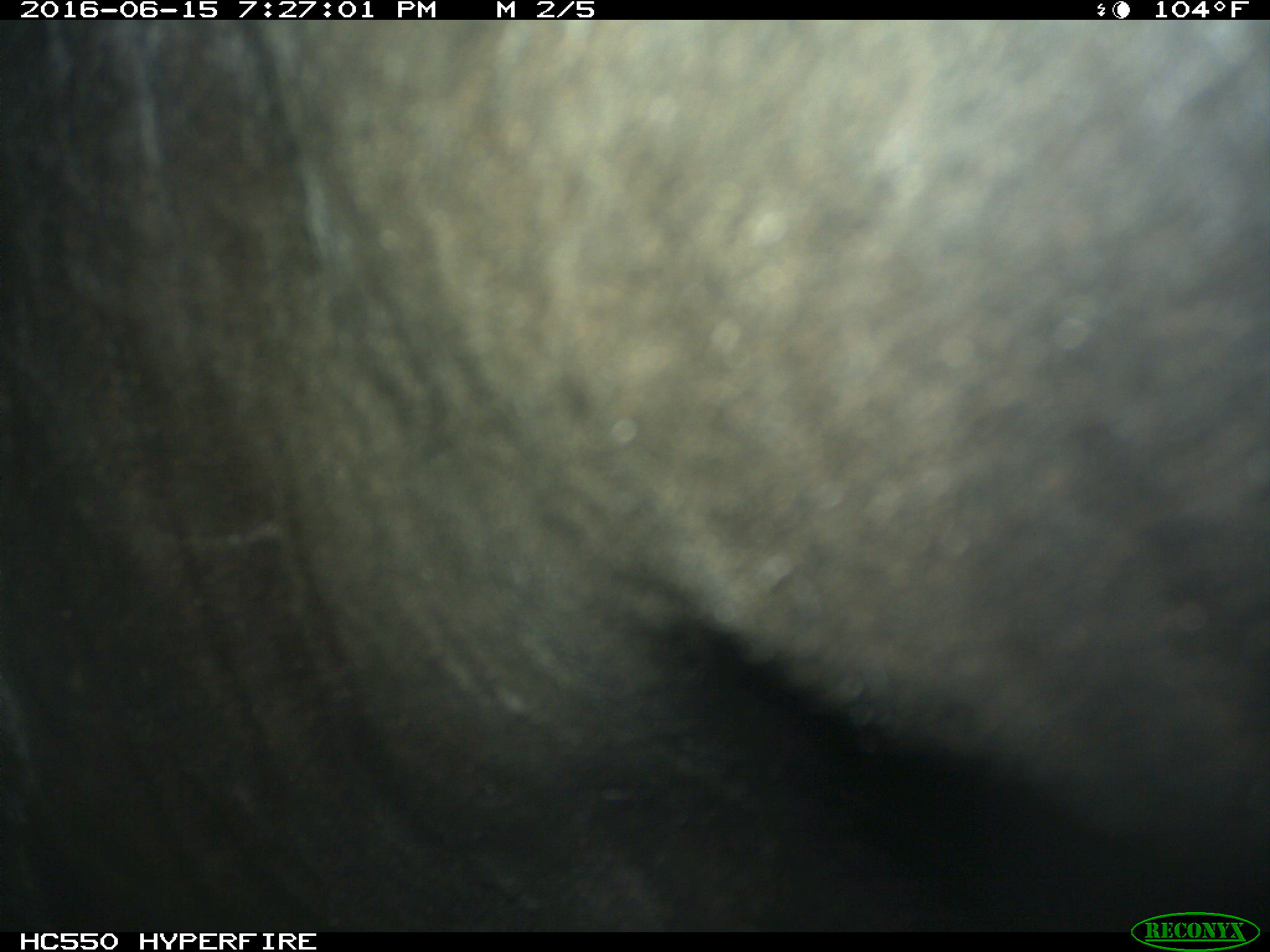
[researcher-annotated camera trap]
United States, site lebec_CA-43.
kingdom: Animalia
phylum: Chordata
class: Mammalia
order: Artiodactyla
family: Bovidae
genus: Bos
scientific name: Bos taurus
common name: domestic cow